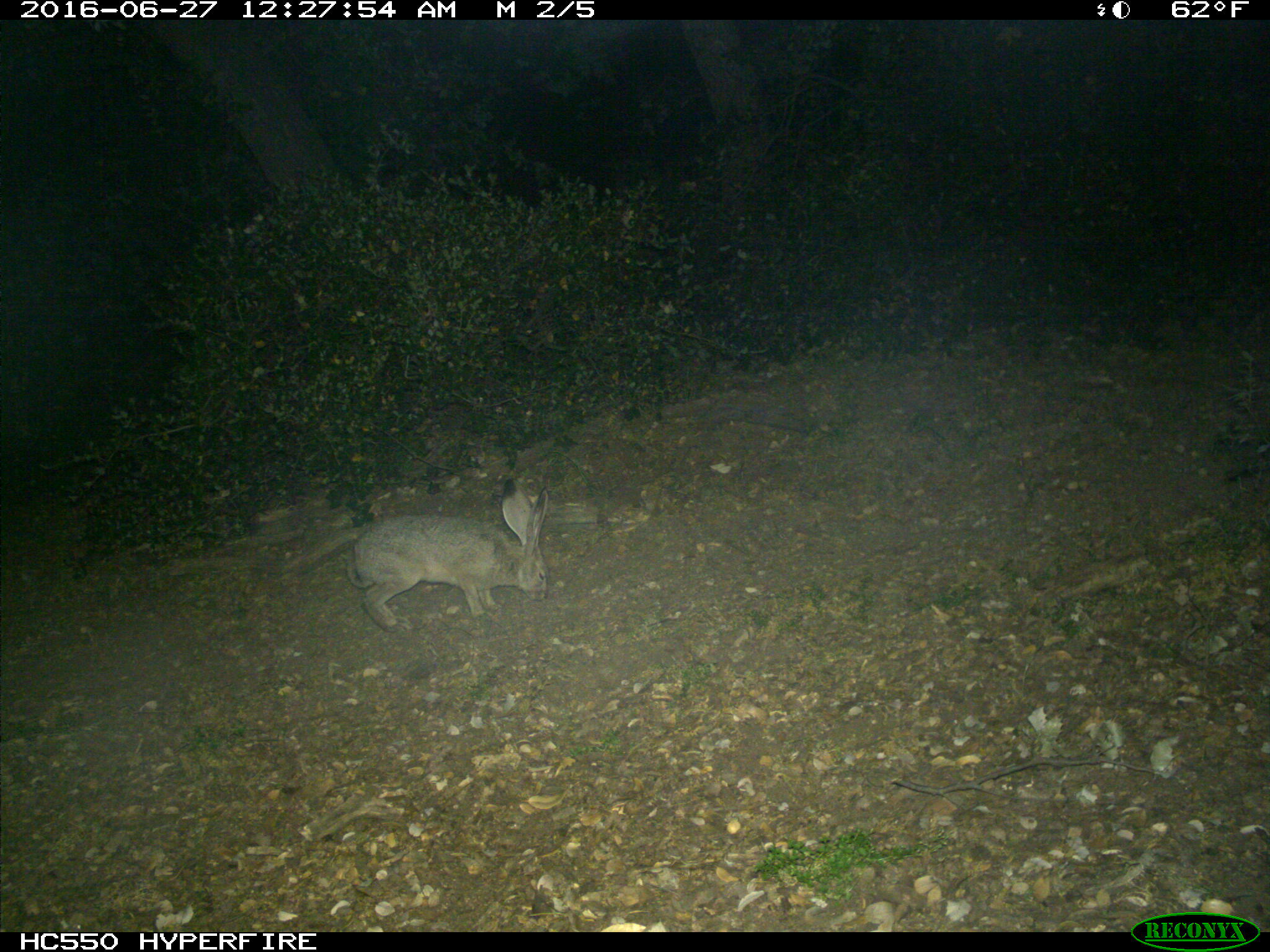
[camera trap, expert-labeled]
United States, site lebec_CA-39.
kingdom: Animalia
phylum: Chordata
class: Mammalia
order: Lagomorpha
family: Leporidae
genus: Lepus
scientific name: Lepus californicus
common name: black-tailed jackrabbit